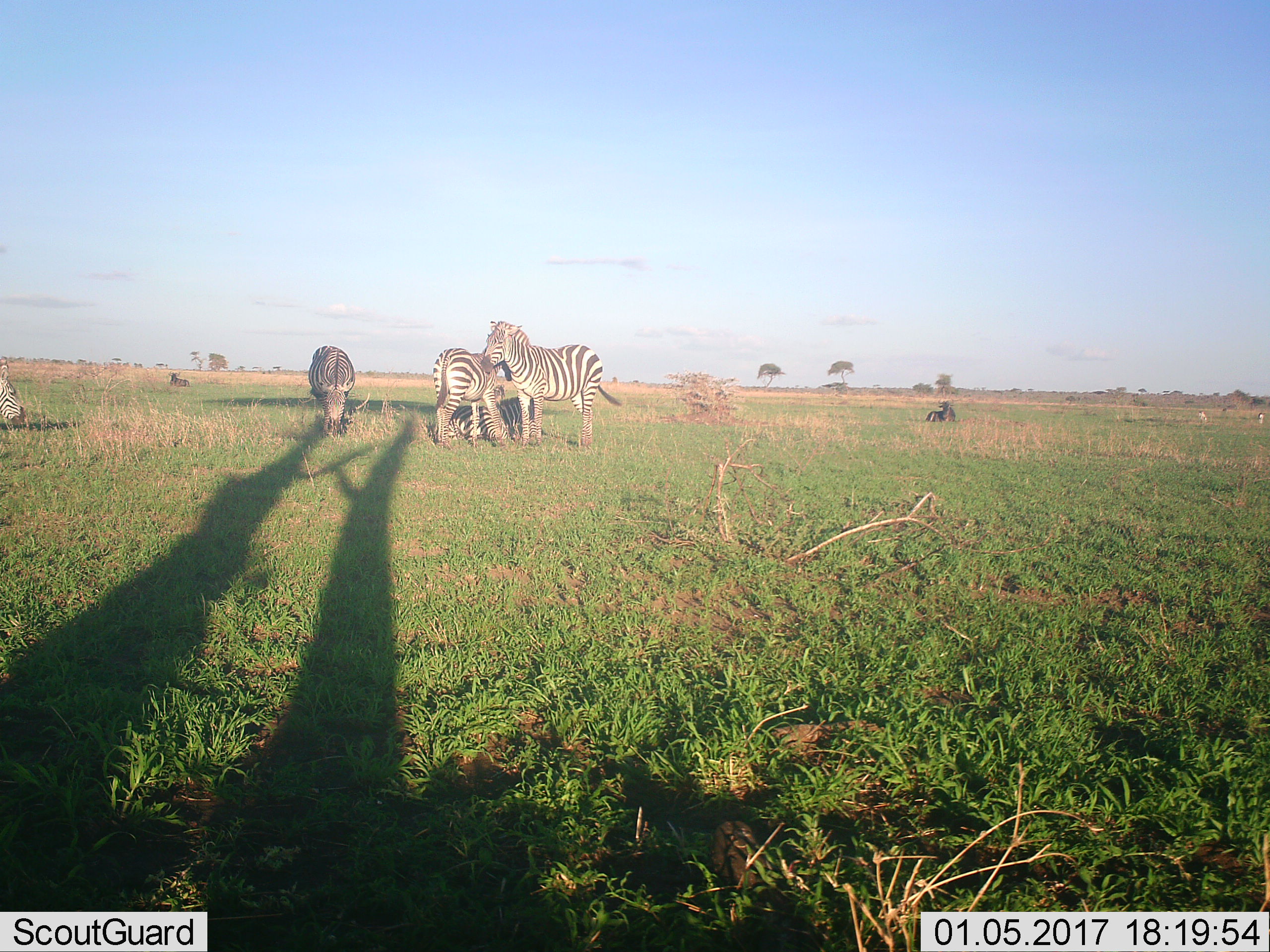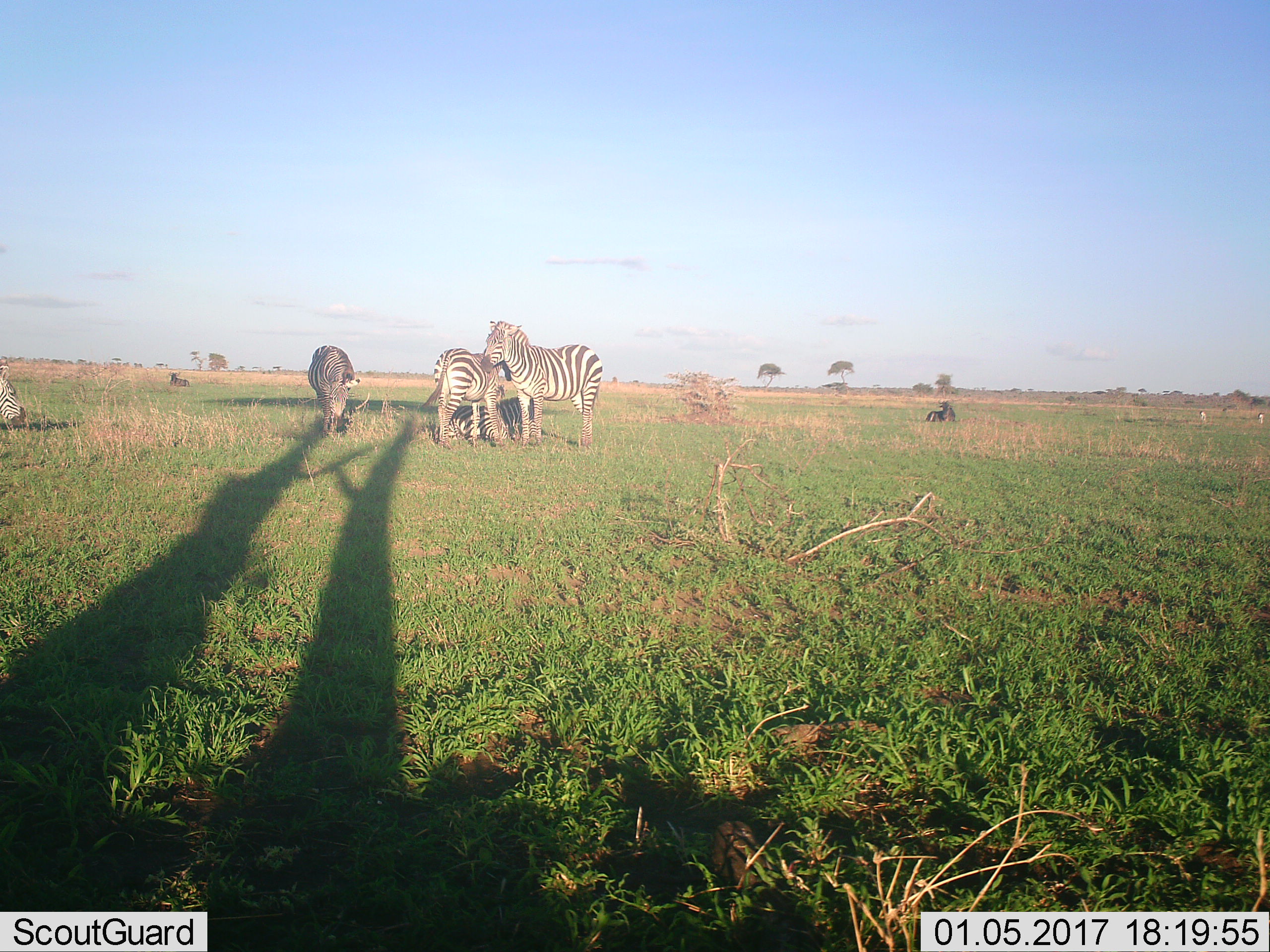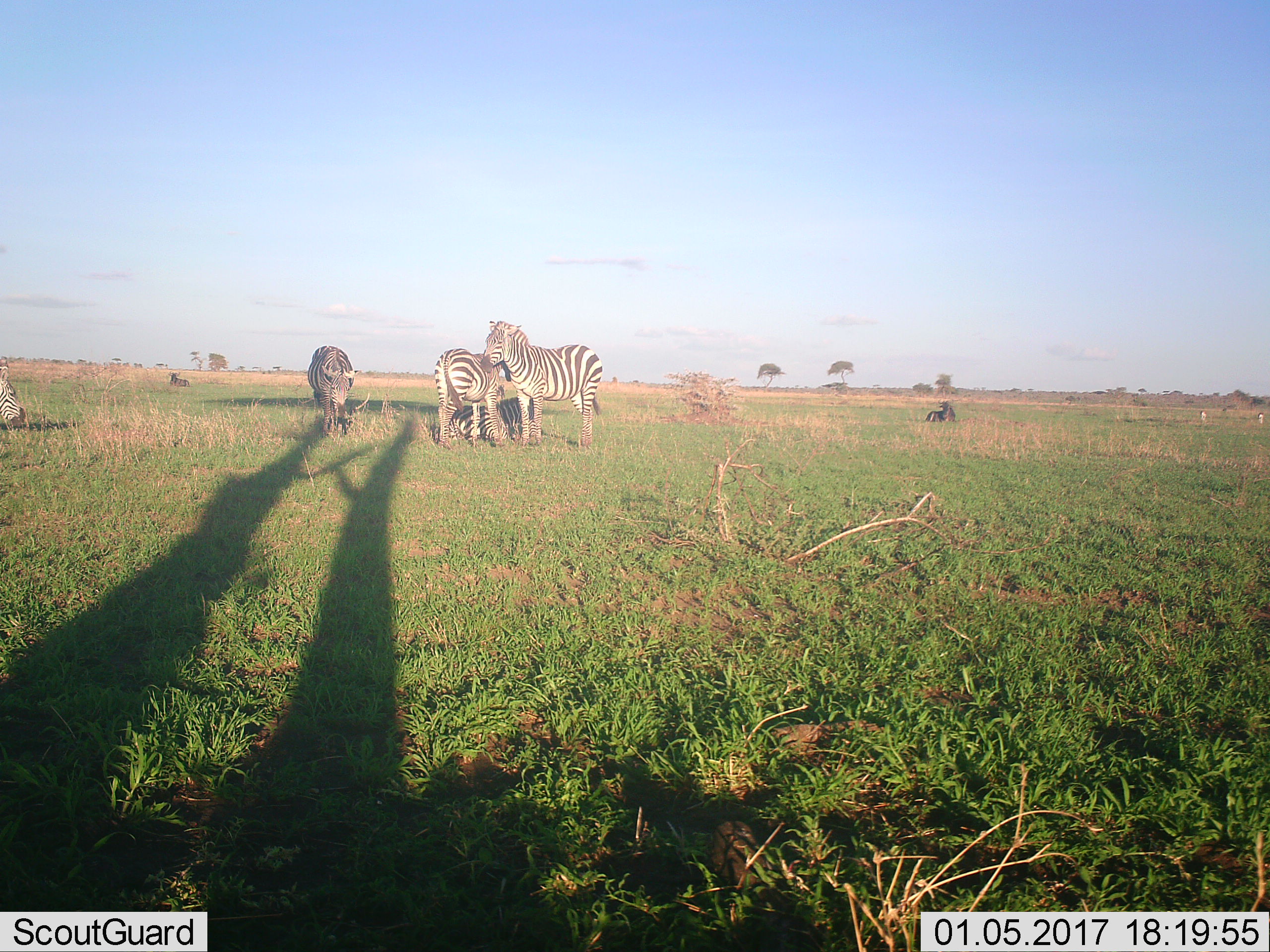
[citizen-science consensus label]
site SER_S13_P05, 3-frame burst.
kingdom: Animalia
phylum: Chordata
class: Mammalia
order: Artiodactyla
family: Bovidae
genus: Connochaetes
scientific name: Connochaetes taurinus taurinus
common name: blue wildebeest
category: wildebeestblue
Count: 2.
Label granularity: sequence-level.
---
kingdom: Animalia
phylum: Chordata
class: Mammalia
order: Perissodactyla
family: Equidae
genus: Equus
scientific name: Equus quagga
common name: plains zebra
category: zebraplains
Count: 5.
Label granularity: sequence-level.